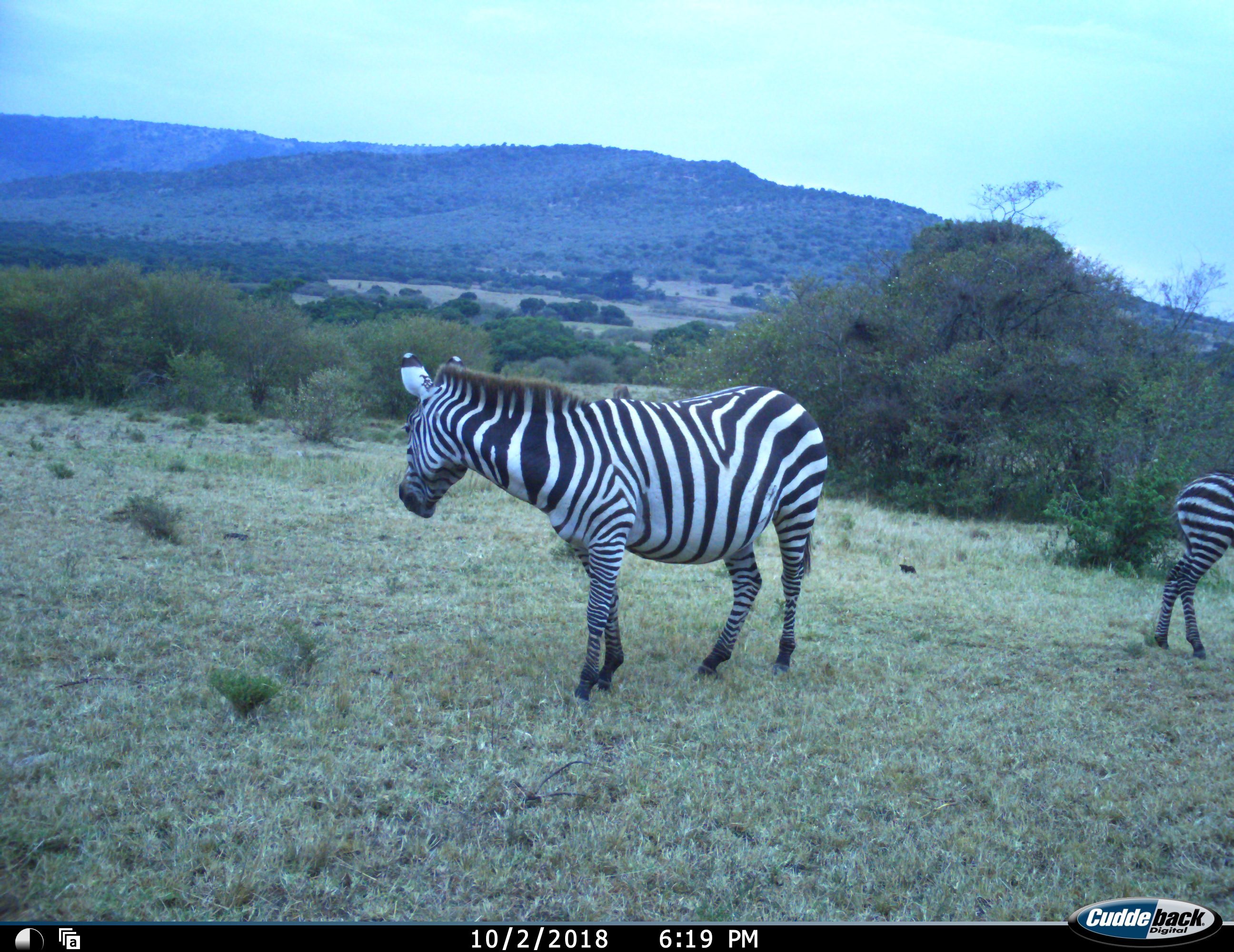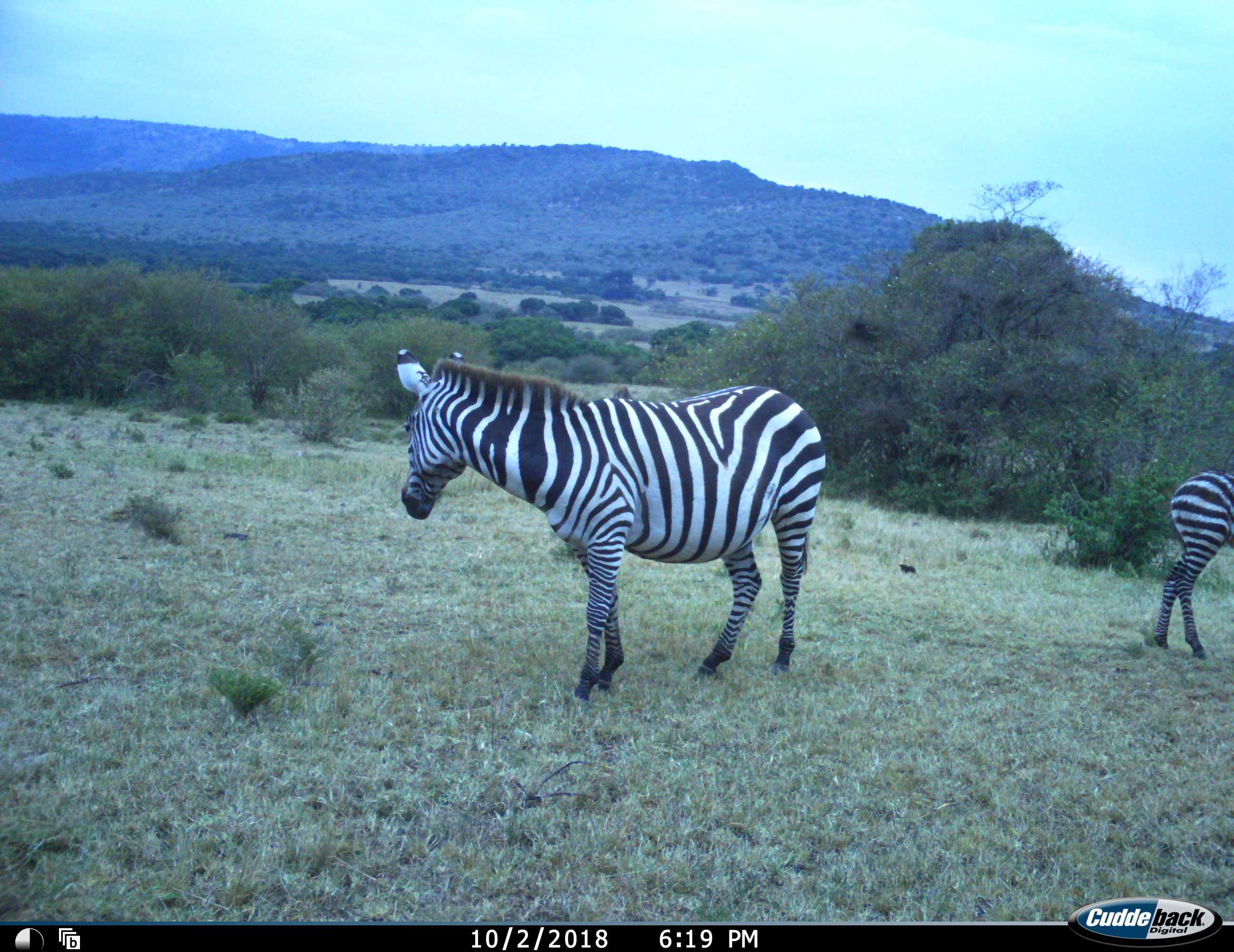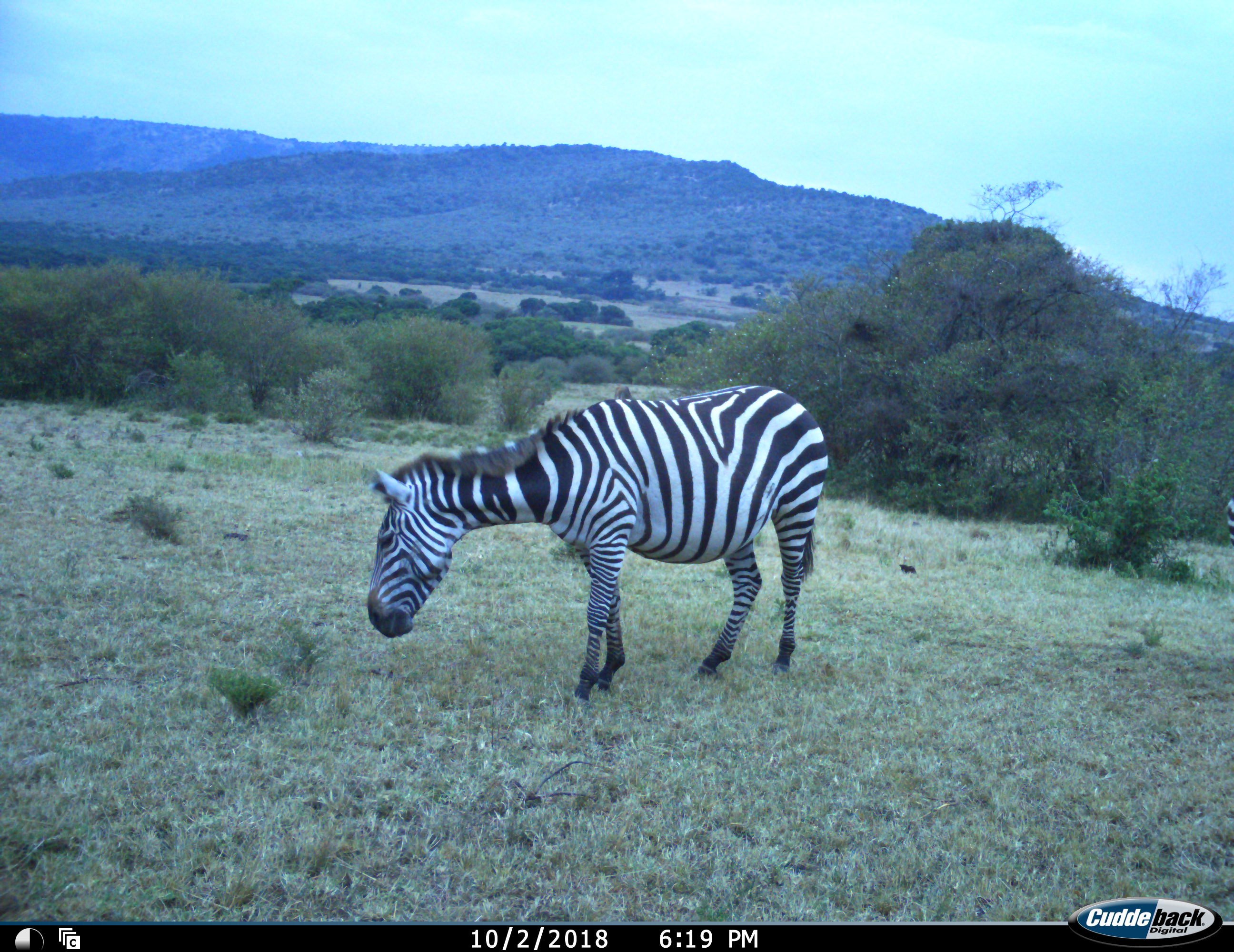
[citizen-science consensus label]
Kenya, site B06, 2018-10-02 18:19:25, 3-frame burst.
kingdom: Animalia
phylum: Chordata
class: Mammalia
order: Perissodactyla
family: Equidae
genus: Equus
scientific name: Equus quagga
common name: plains zebra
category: zebra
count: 2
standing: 80%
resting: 0%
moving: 40%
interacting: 10%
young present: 20%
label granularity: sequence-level